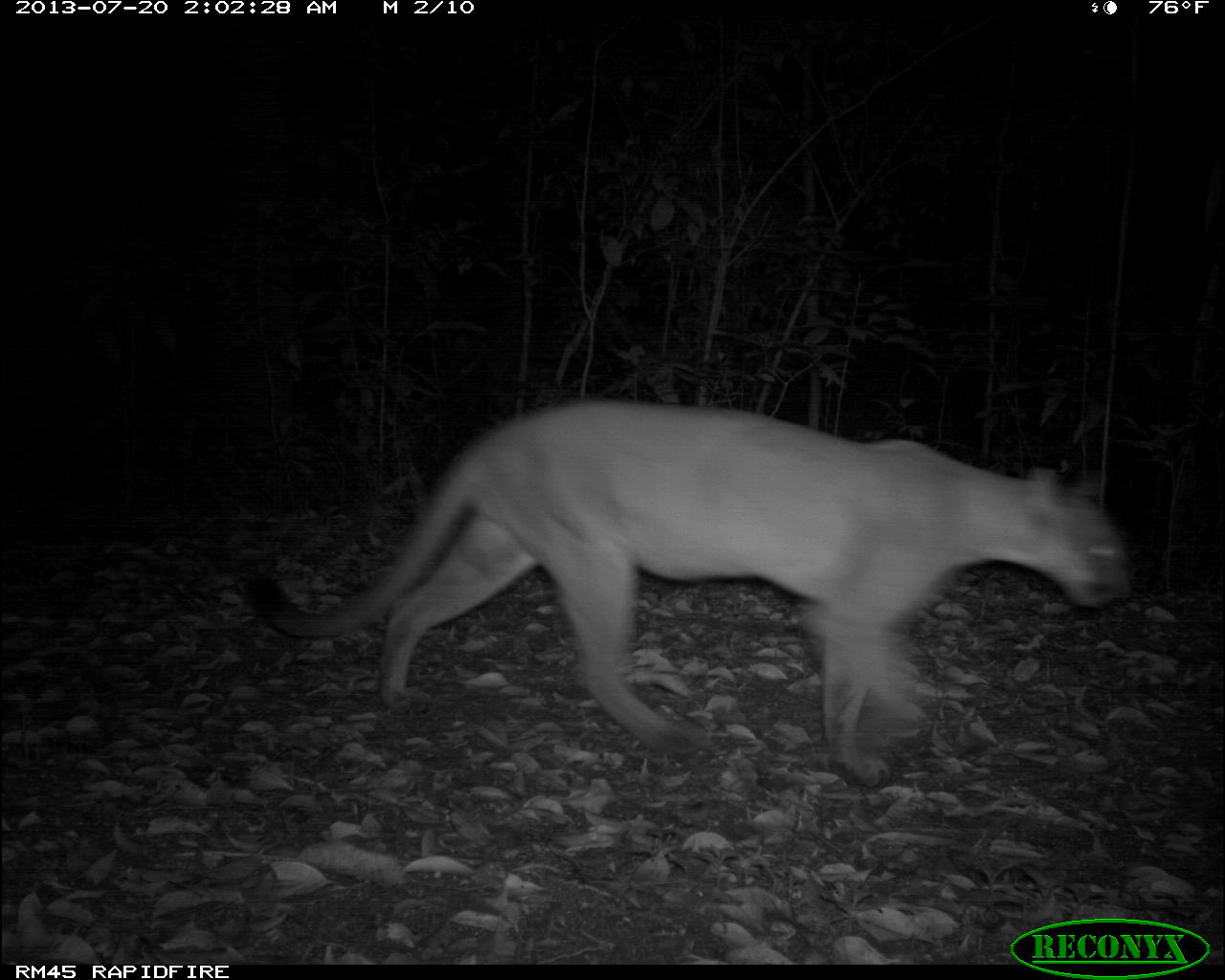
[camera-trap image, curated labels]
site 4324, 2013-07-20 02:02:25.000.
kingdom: Animalia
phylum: Chordata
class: Mammalia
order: Carnivora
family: Felidae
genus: Puma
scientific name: Puma concolor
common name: mountain lion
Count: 1.